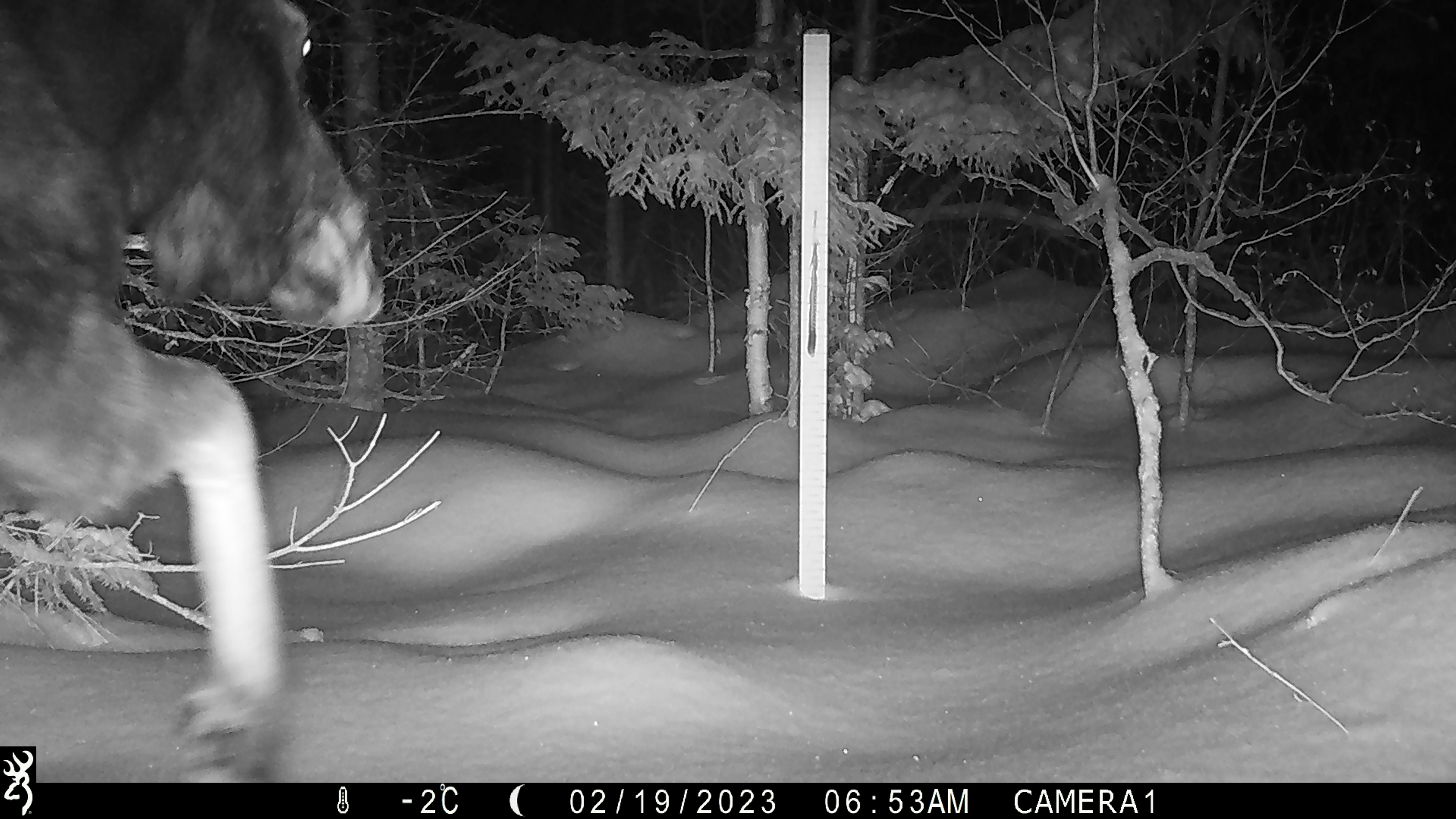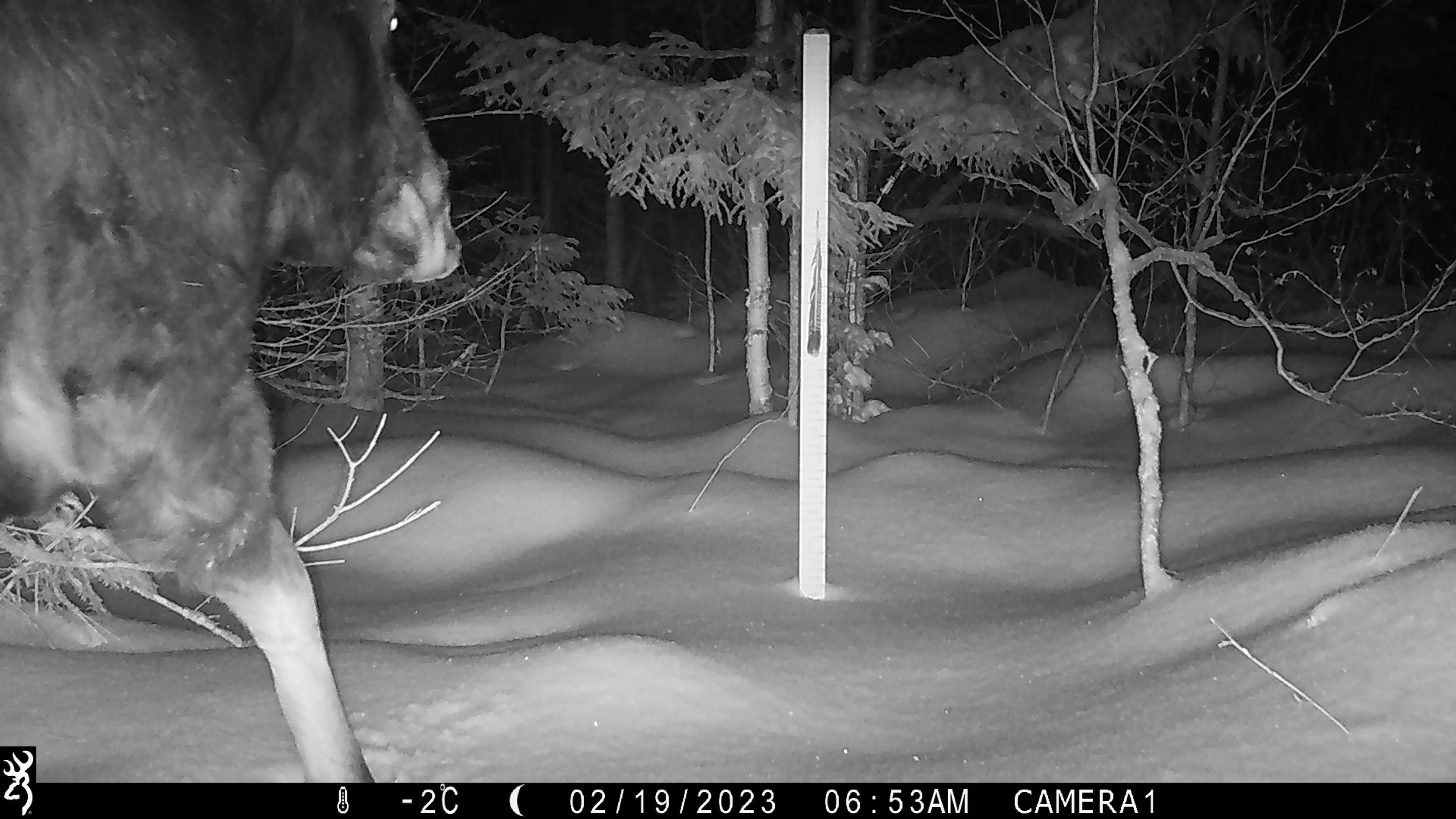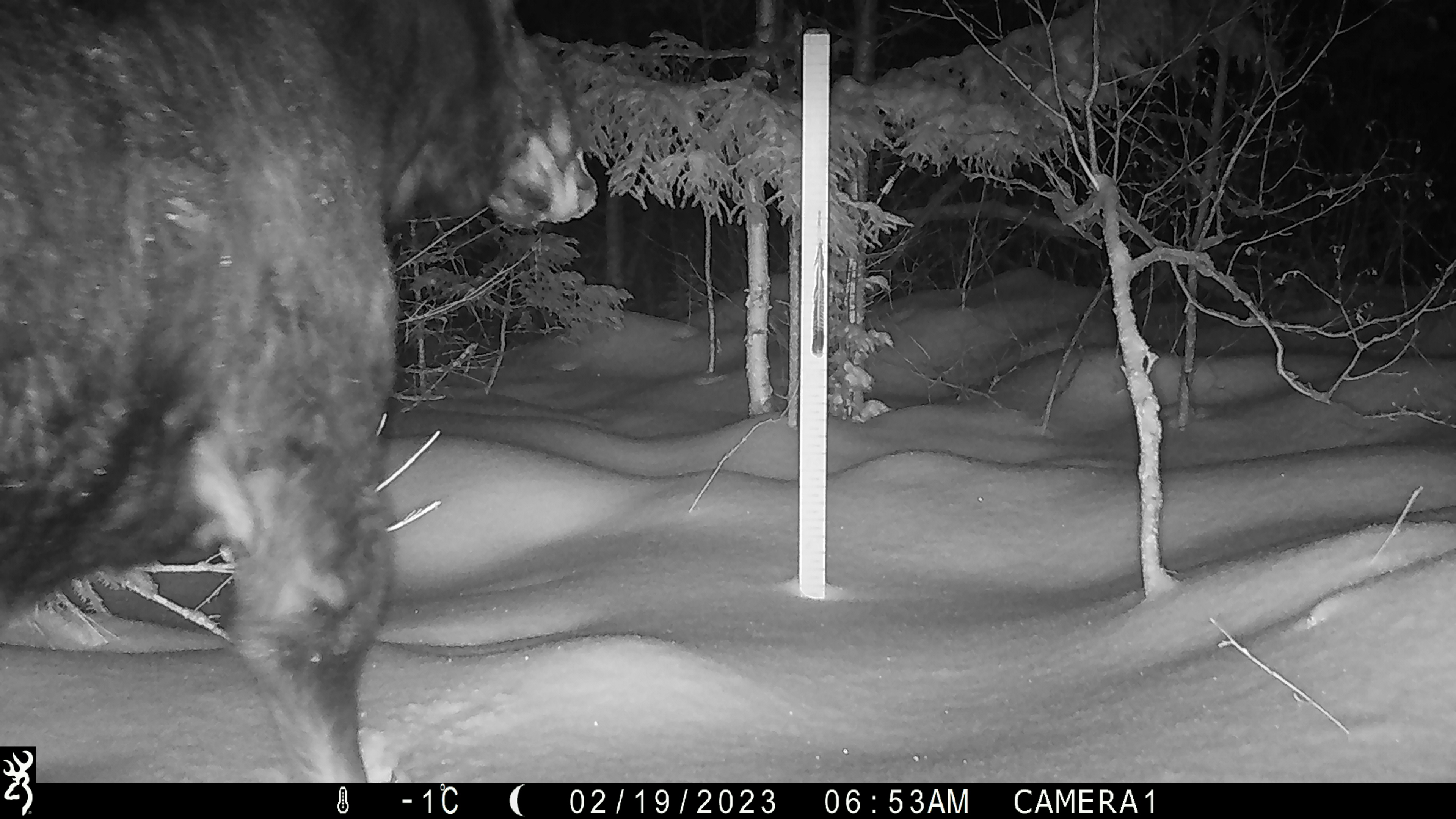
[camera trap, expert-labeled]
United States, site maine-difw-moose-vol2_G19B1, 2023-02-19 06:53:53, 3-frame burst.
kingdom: Animalia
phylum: Chordata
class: Mammalia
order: Artiodactyla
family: Cervidae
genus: Alces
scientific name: Alces alces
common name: moose